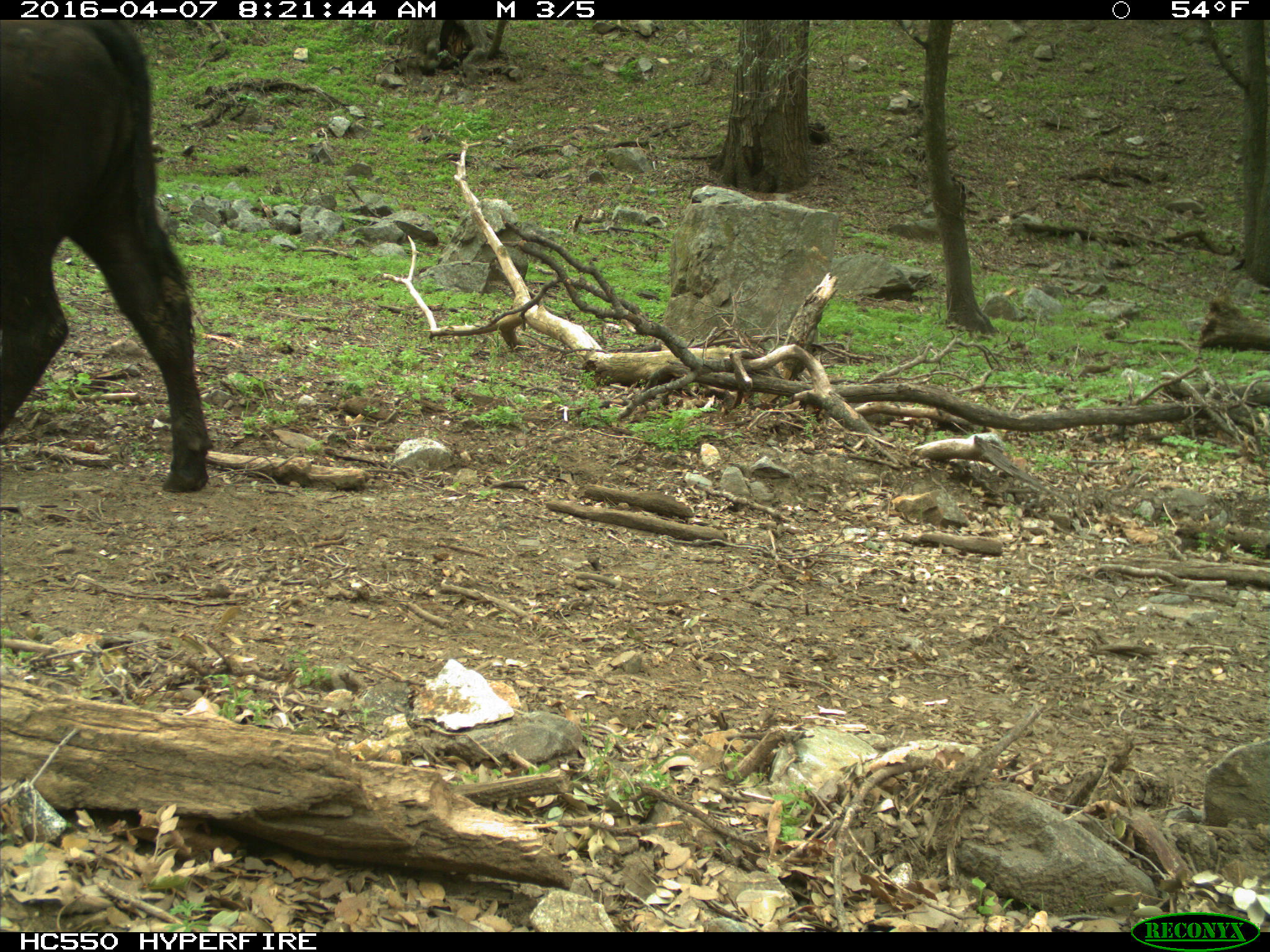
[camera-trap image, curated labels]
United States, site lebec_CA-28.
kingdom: Animalia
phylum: Chordata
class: Mammalia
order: Artiodactyla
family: Bovidae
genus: Bos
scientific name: Bos taurus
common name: domestic cow